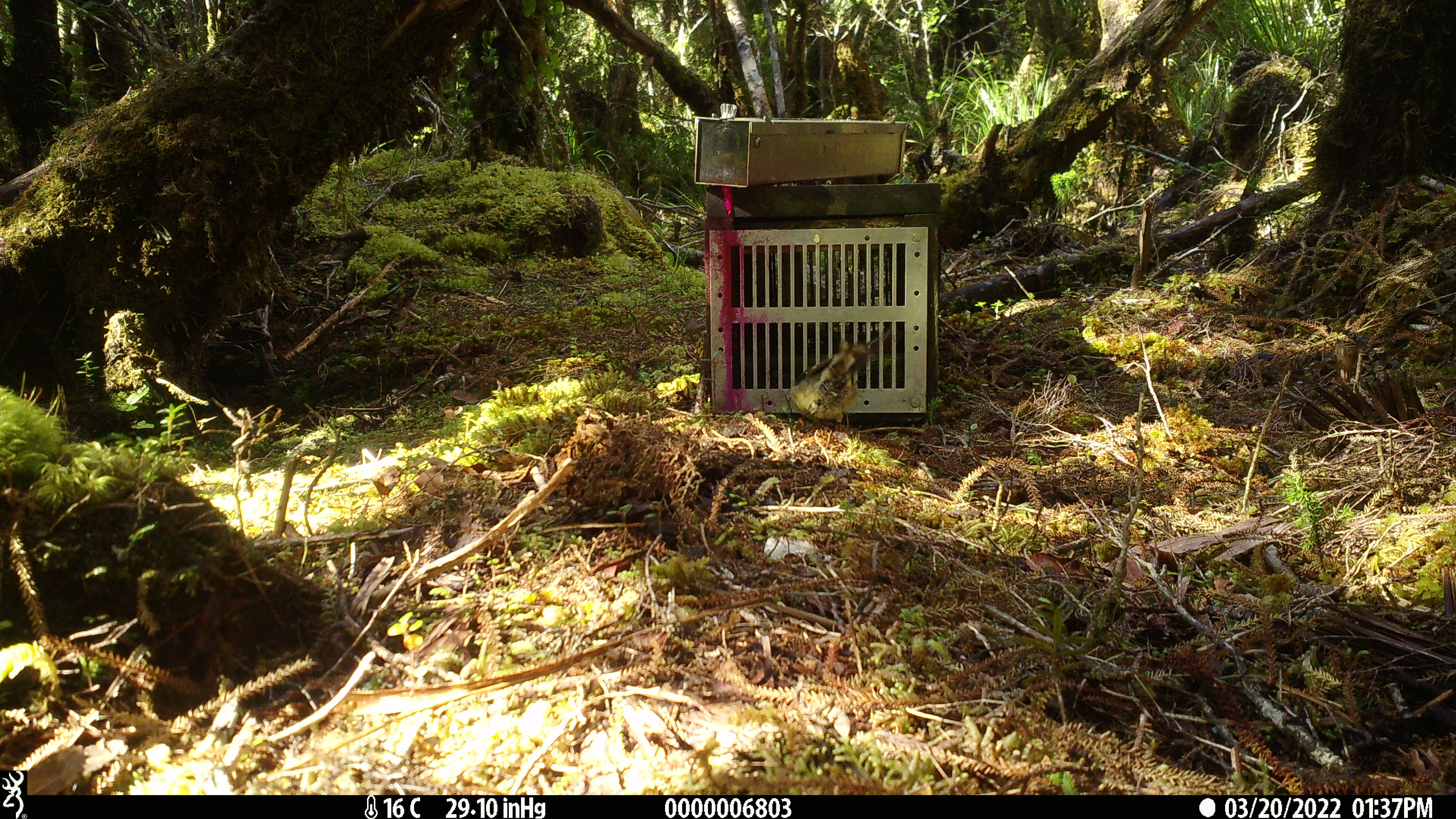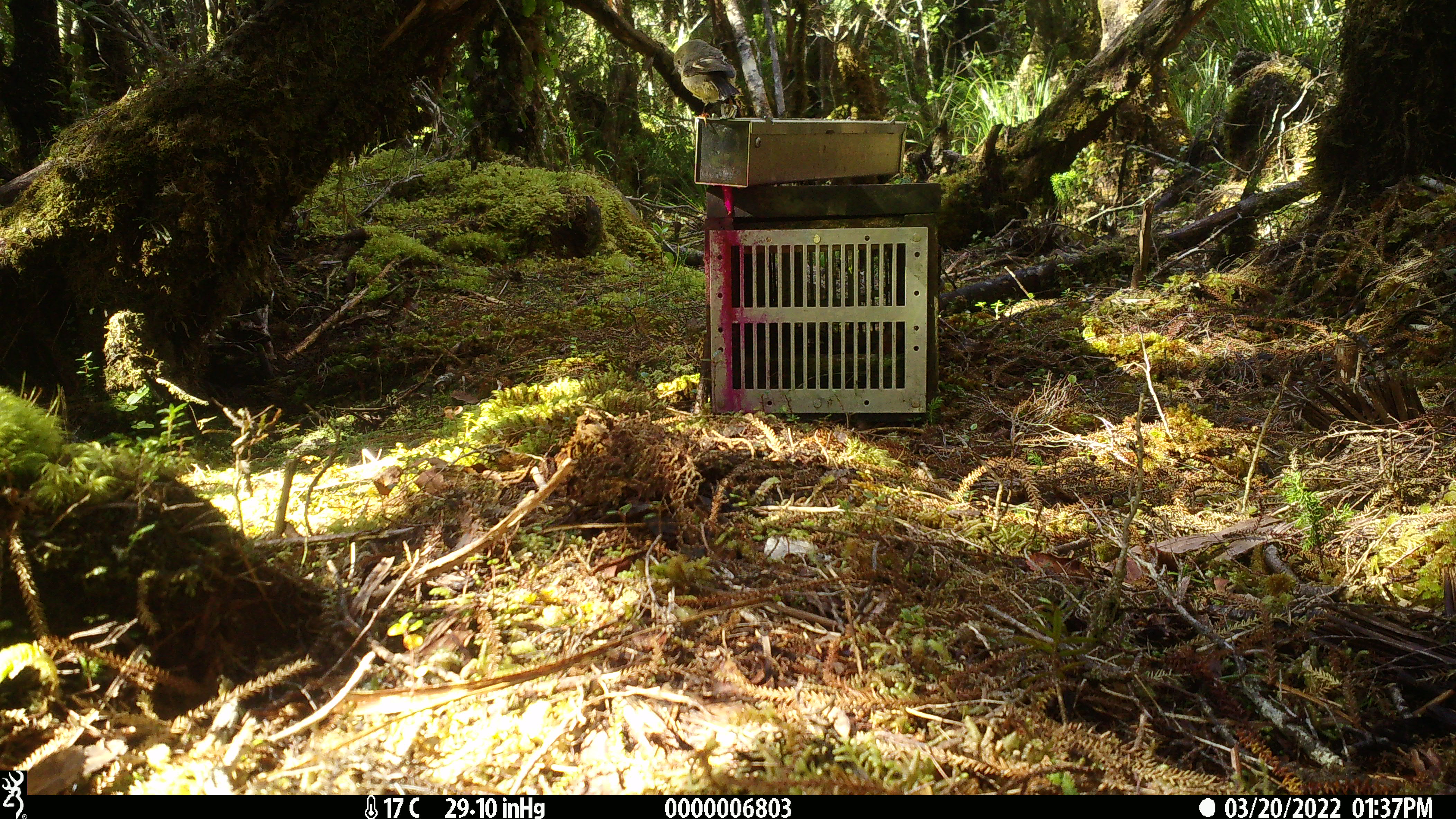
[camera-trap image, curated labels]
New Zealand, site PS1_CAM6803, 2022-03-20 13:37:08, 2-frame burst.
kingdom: Animalia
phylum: Chordata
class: Aves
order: Passeriformes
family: Petroicidae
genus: Petroica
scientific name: Petroica macrocephala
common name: tomtit